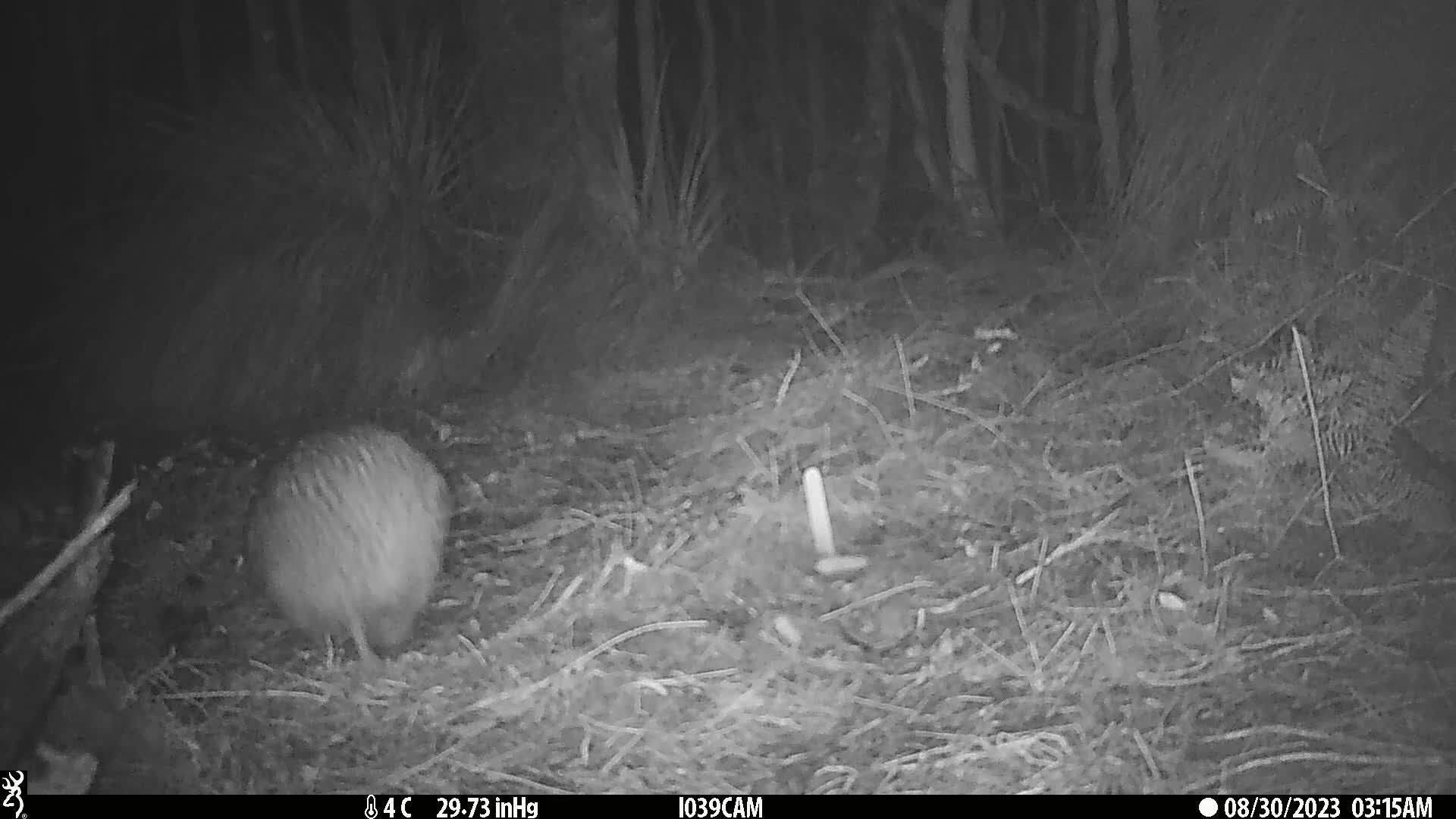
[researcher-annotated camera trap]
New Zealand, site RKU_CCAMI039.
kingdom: Animalia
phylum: Chordata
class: Aves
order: Apterygiformes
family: Apterygidae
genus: Apteryx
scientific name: Apteryx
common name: kiwi